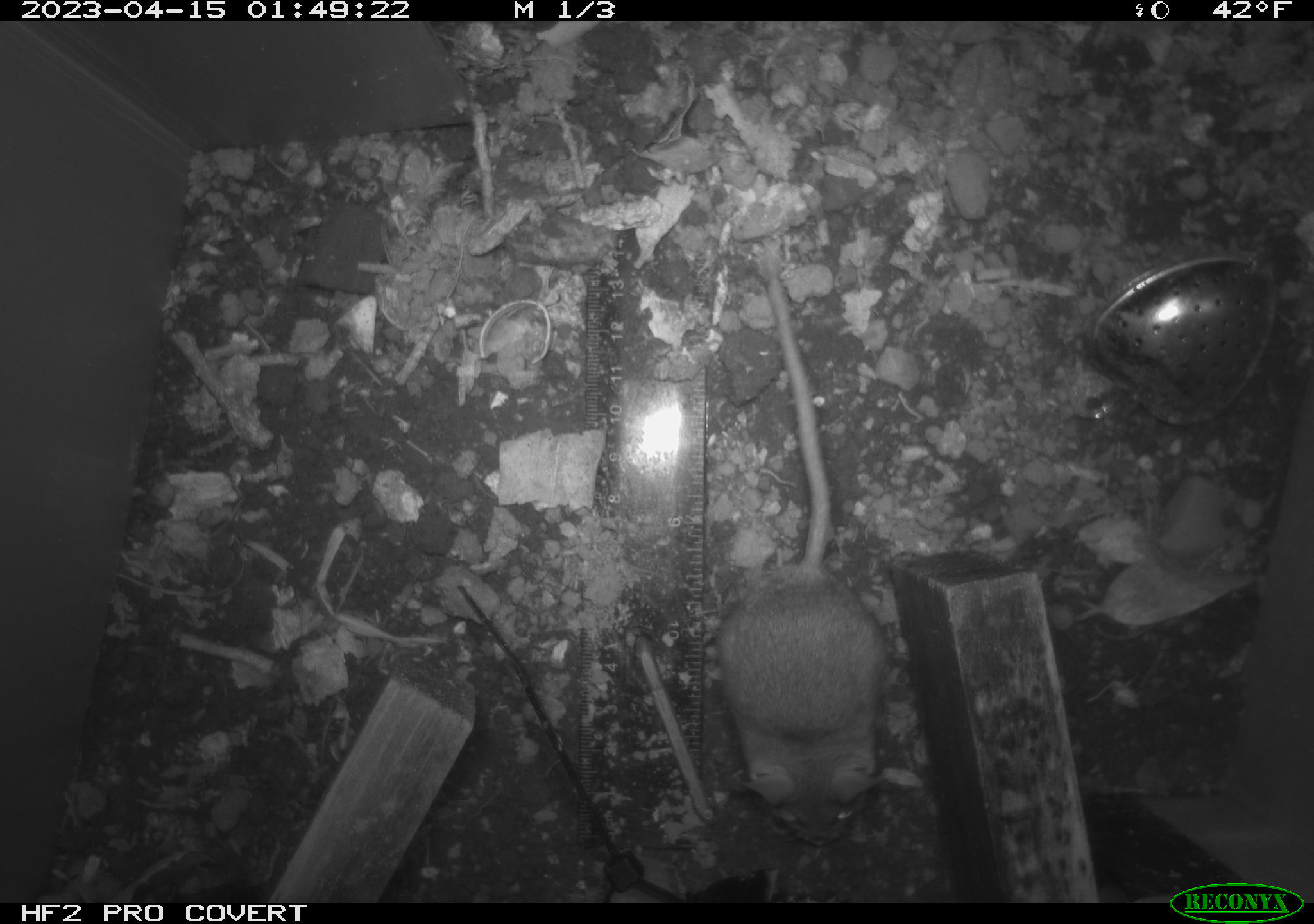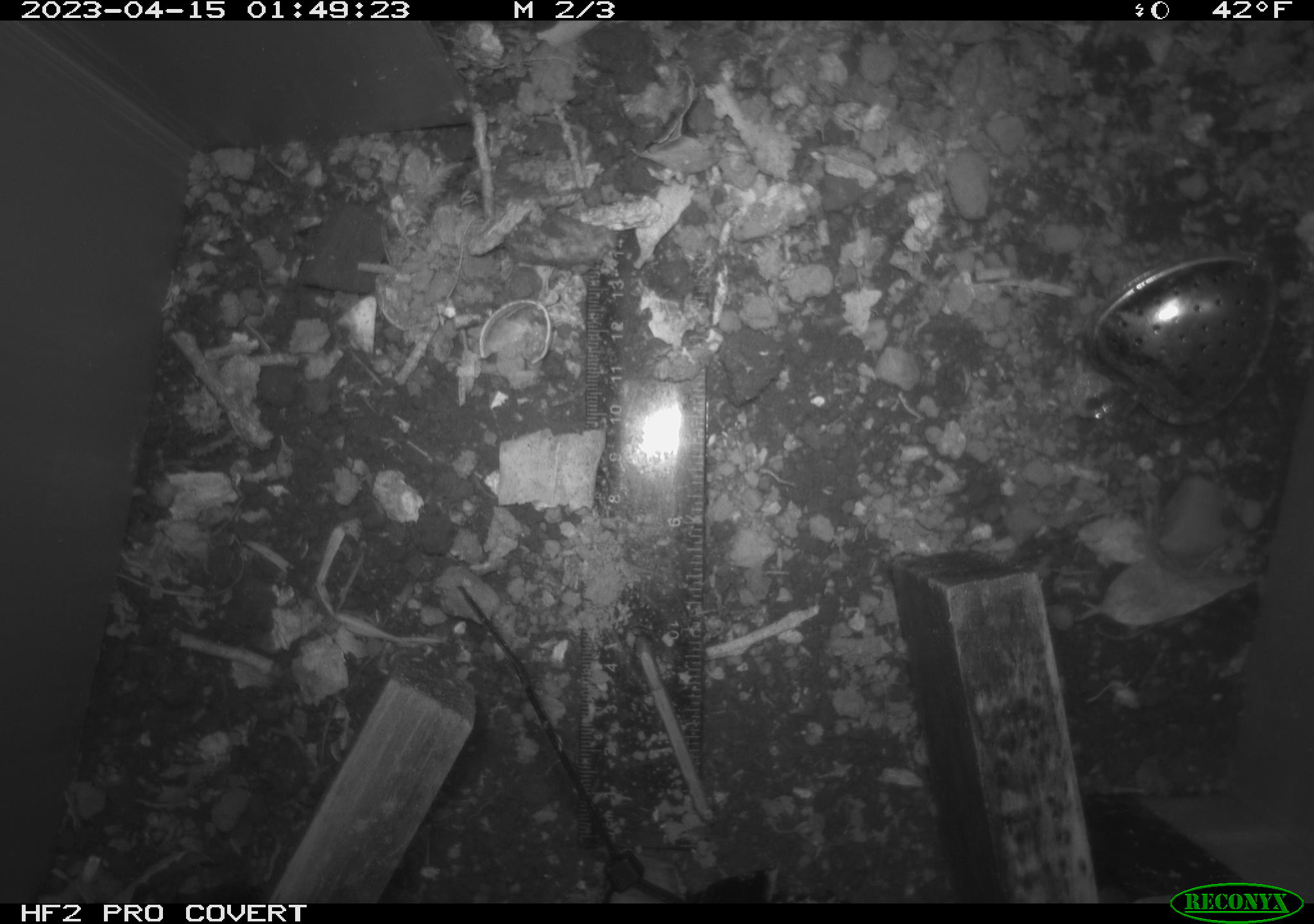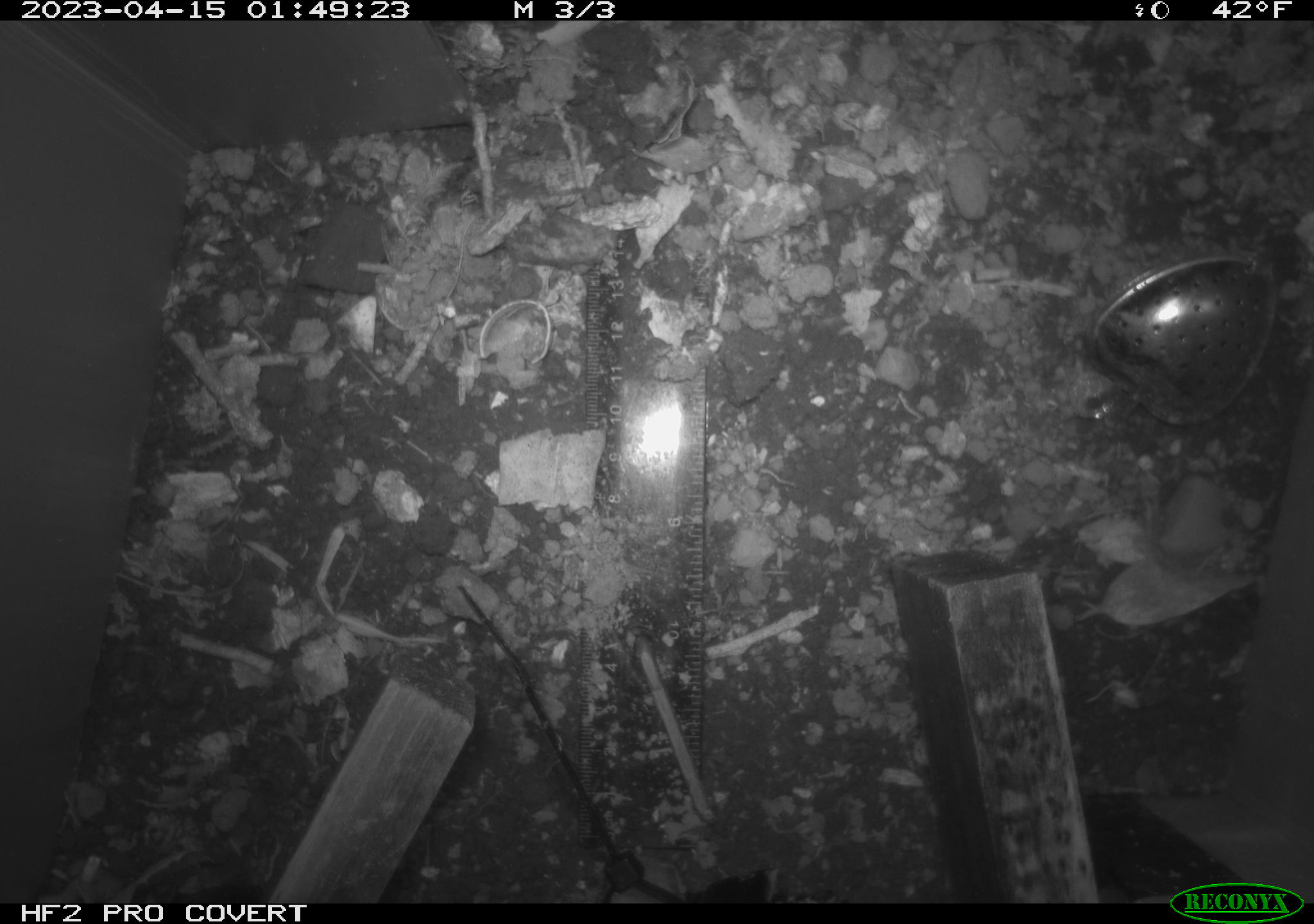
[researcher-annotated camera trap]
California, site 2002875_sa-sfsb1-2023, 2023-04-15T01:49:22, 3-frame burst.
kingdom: Animalia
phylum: Chordata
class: Mammalia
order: Rodentia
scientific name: Rodentia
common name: mouse species